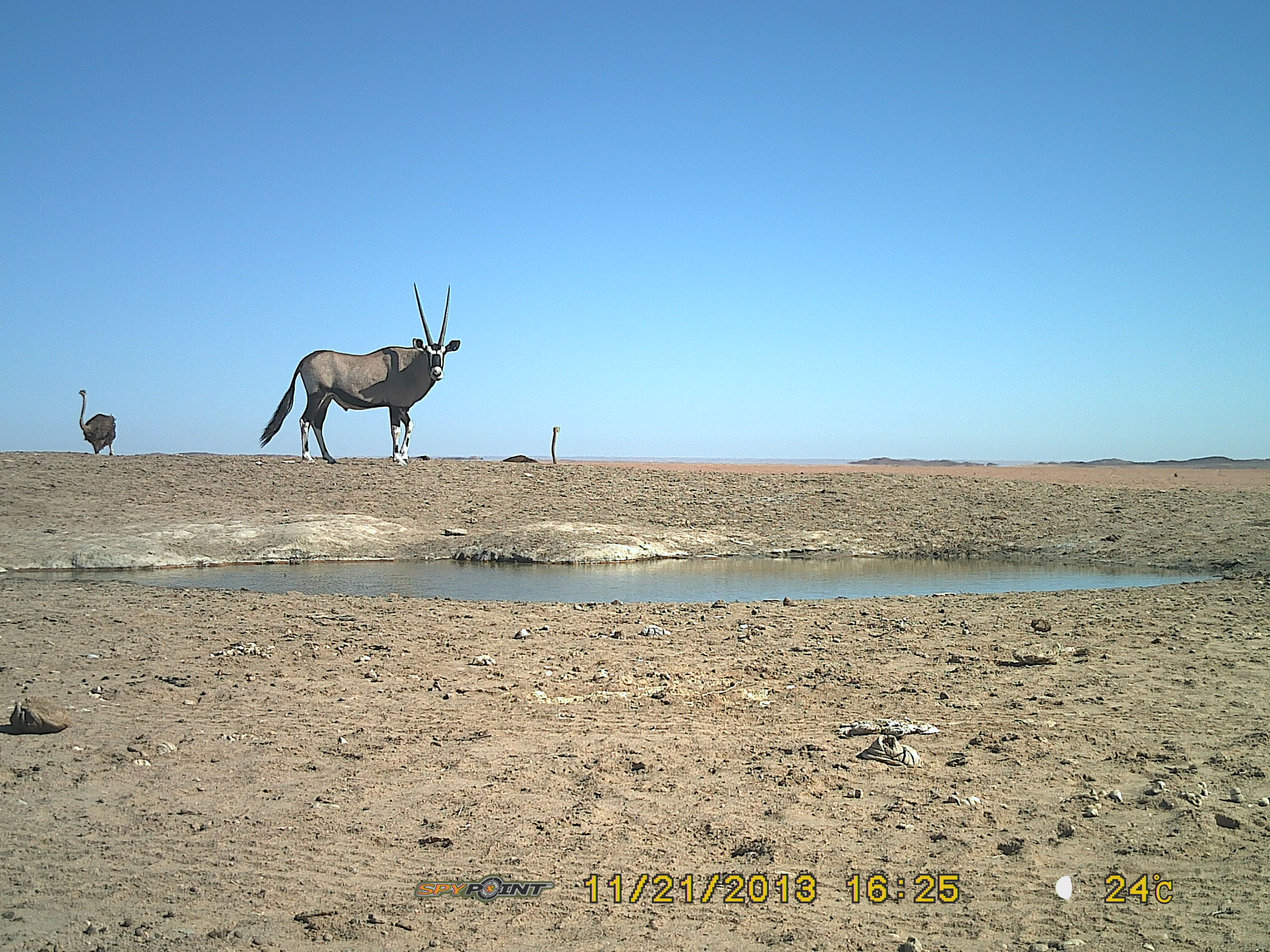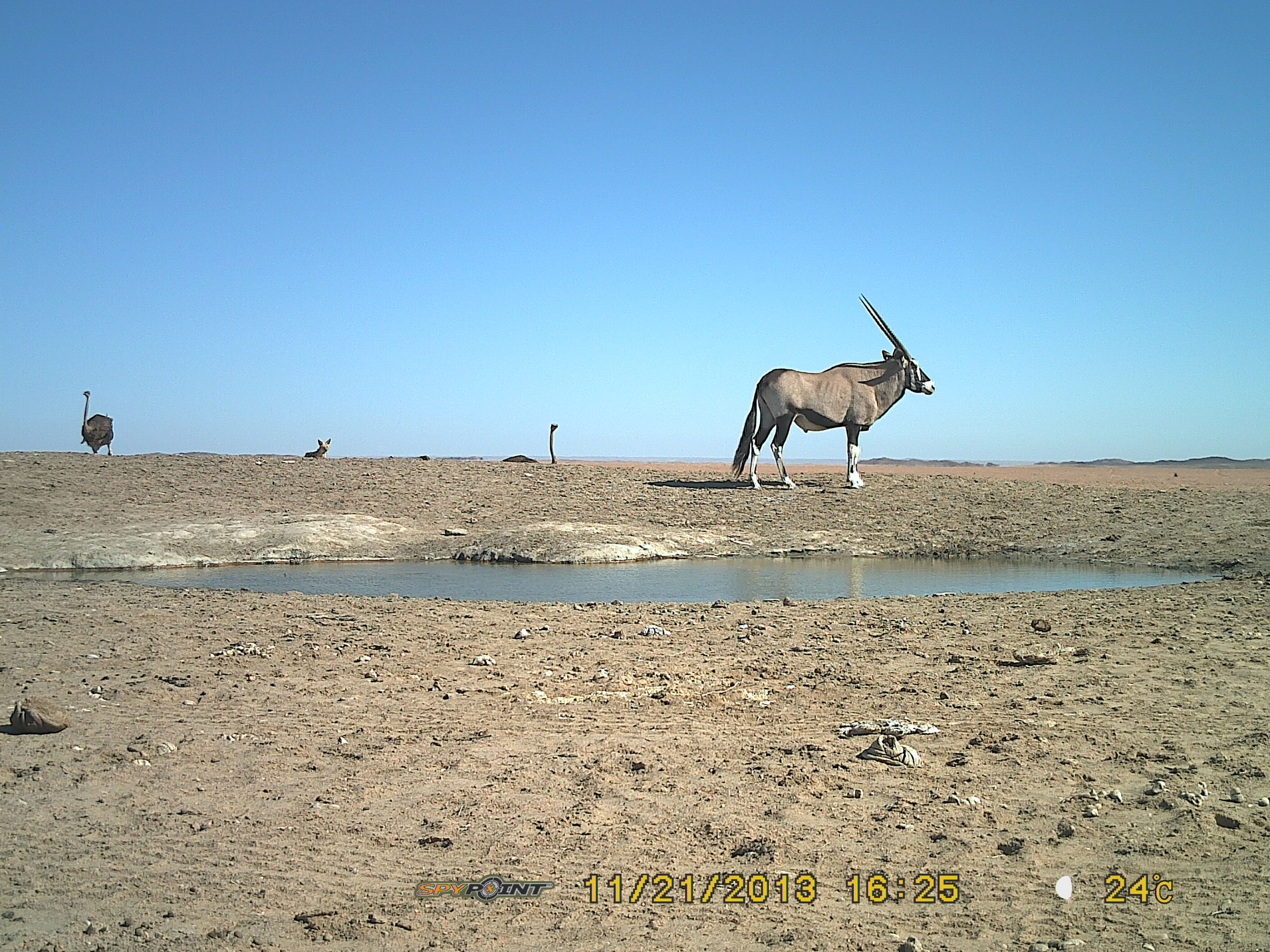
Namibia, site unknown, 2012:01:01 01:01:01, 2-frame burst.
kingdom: Animalia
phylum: Chordata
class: Mammalia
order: Artiodactyla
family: Bovidae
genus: Oryx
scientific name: Oryx gazella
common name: gemsbok